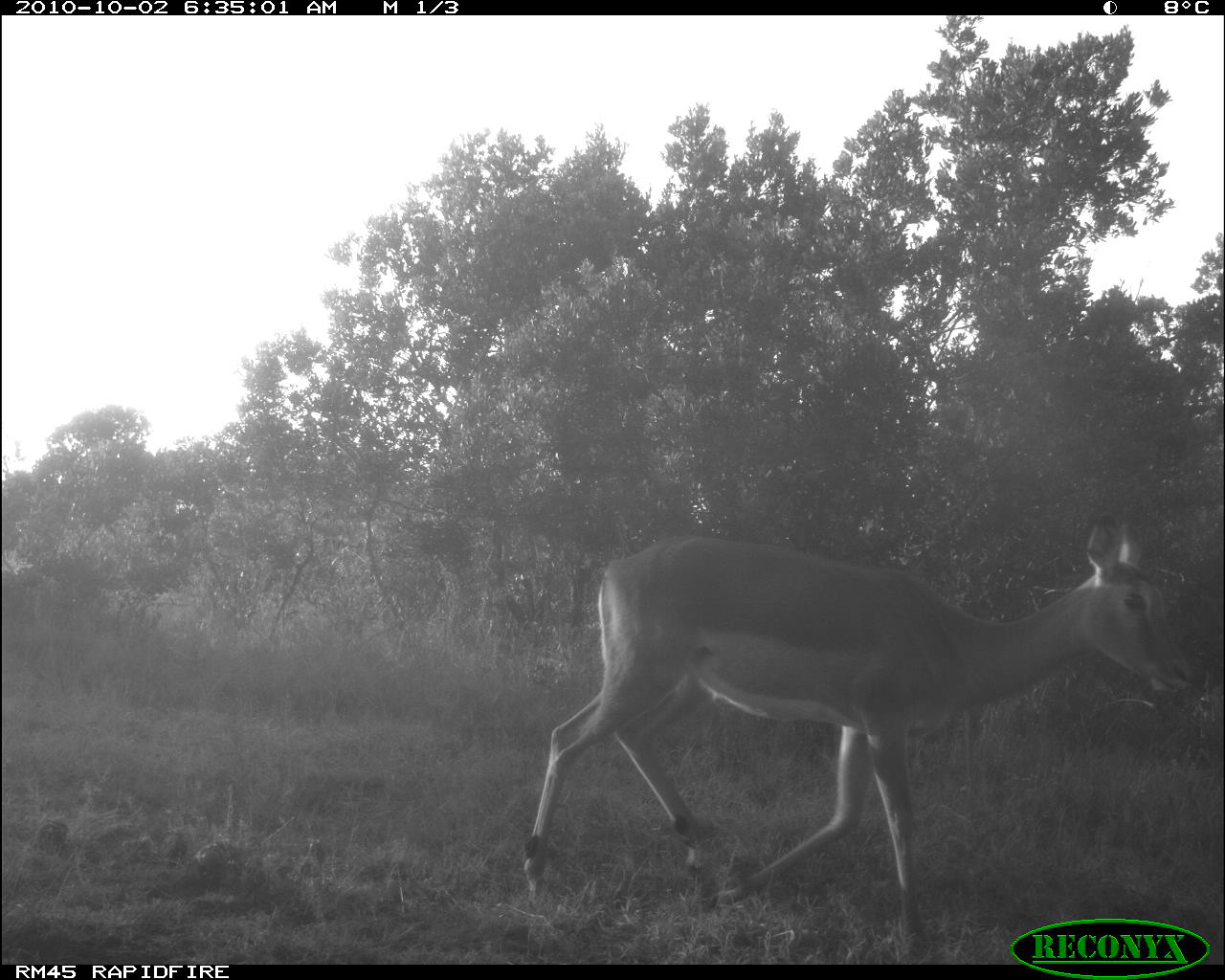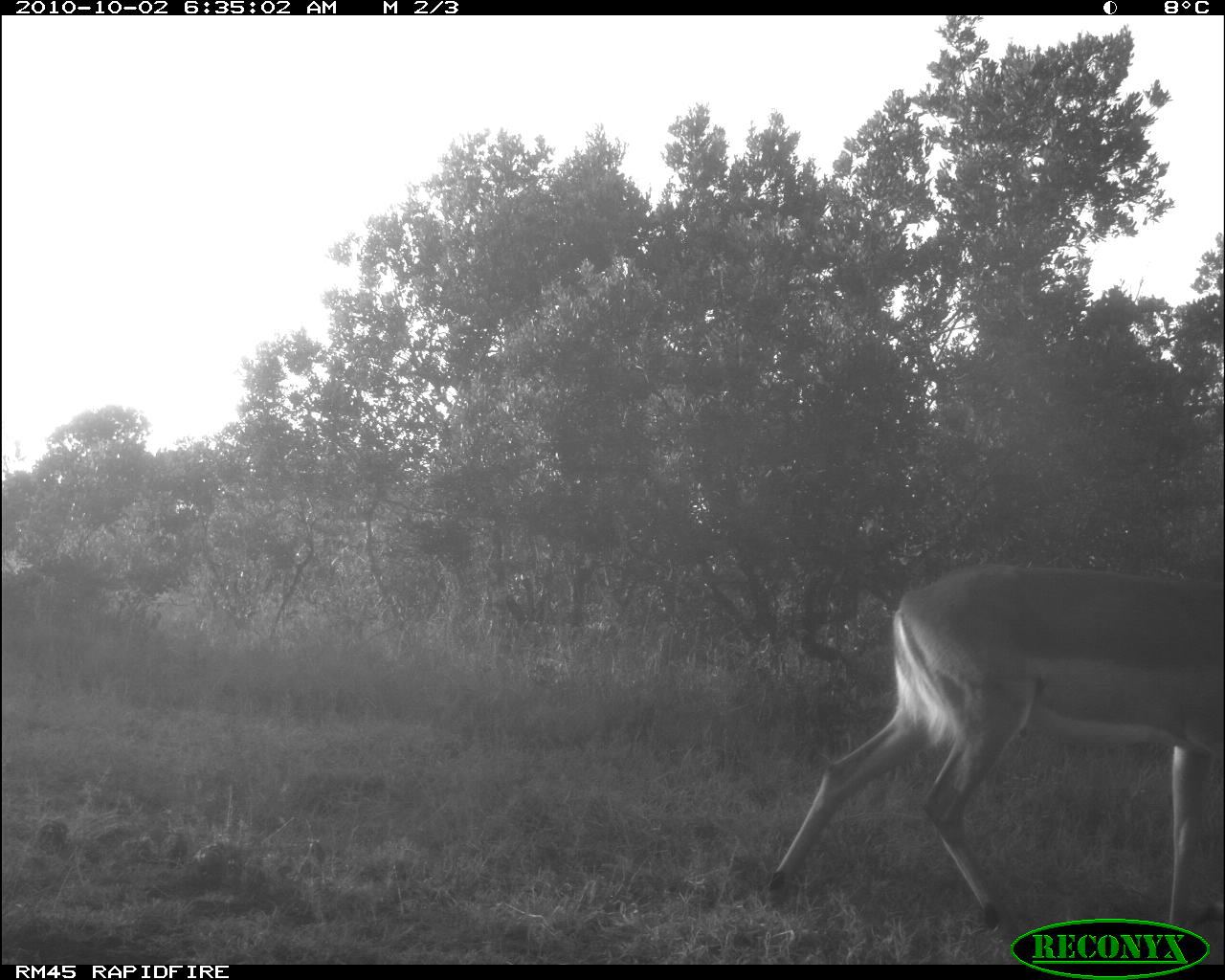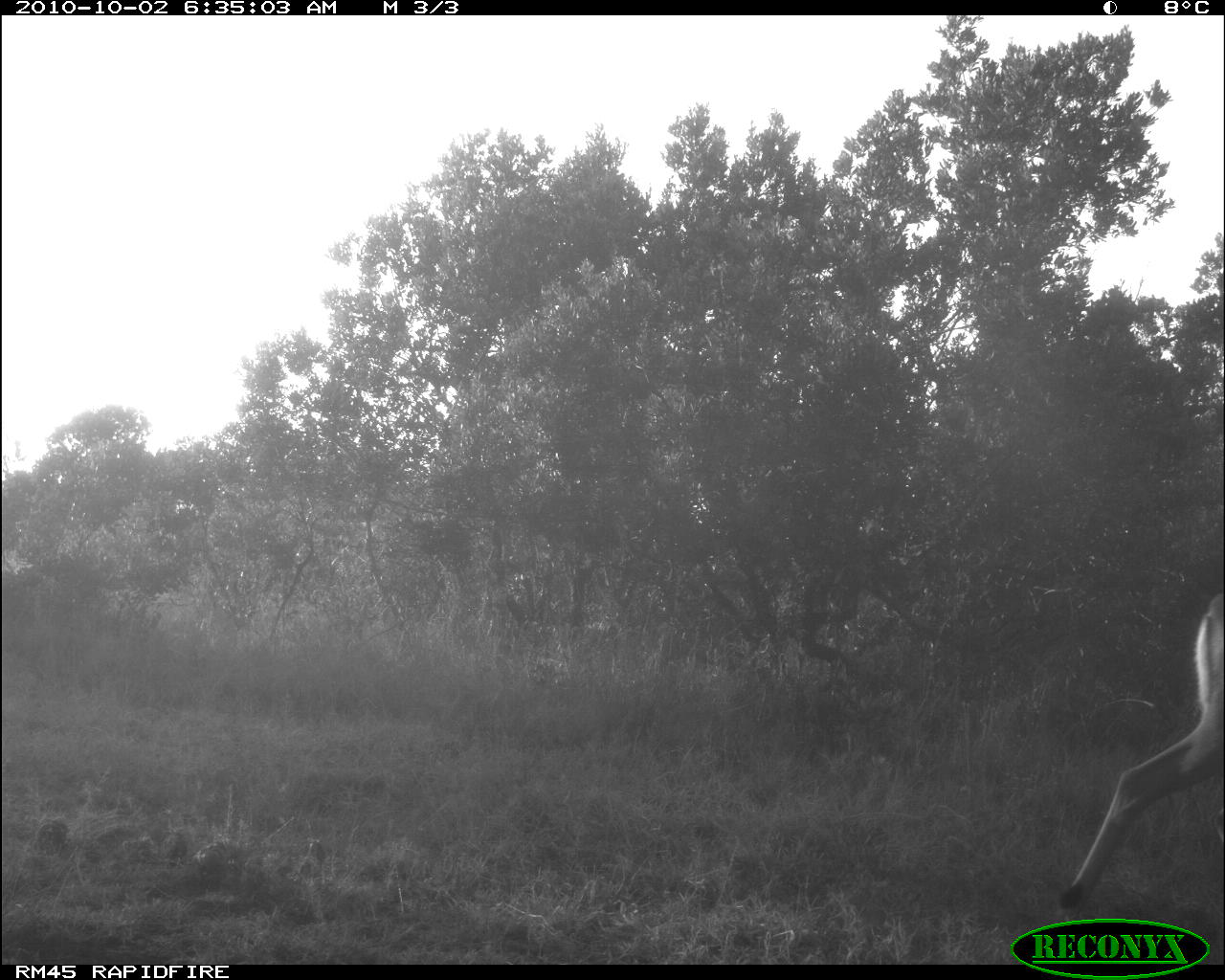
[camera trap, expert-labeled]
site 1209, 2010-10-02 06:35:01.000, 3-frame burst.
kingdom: Animalia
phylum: Chordata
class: Mammalia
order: Artiodactyla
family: Bovidae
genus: Aepyceros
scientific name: Aepyceros melampus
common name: impala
Aepyceros melampus (impala), count 1.